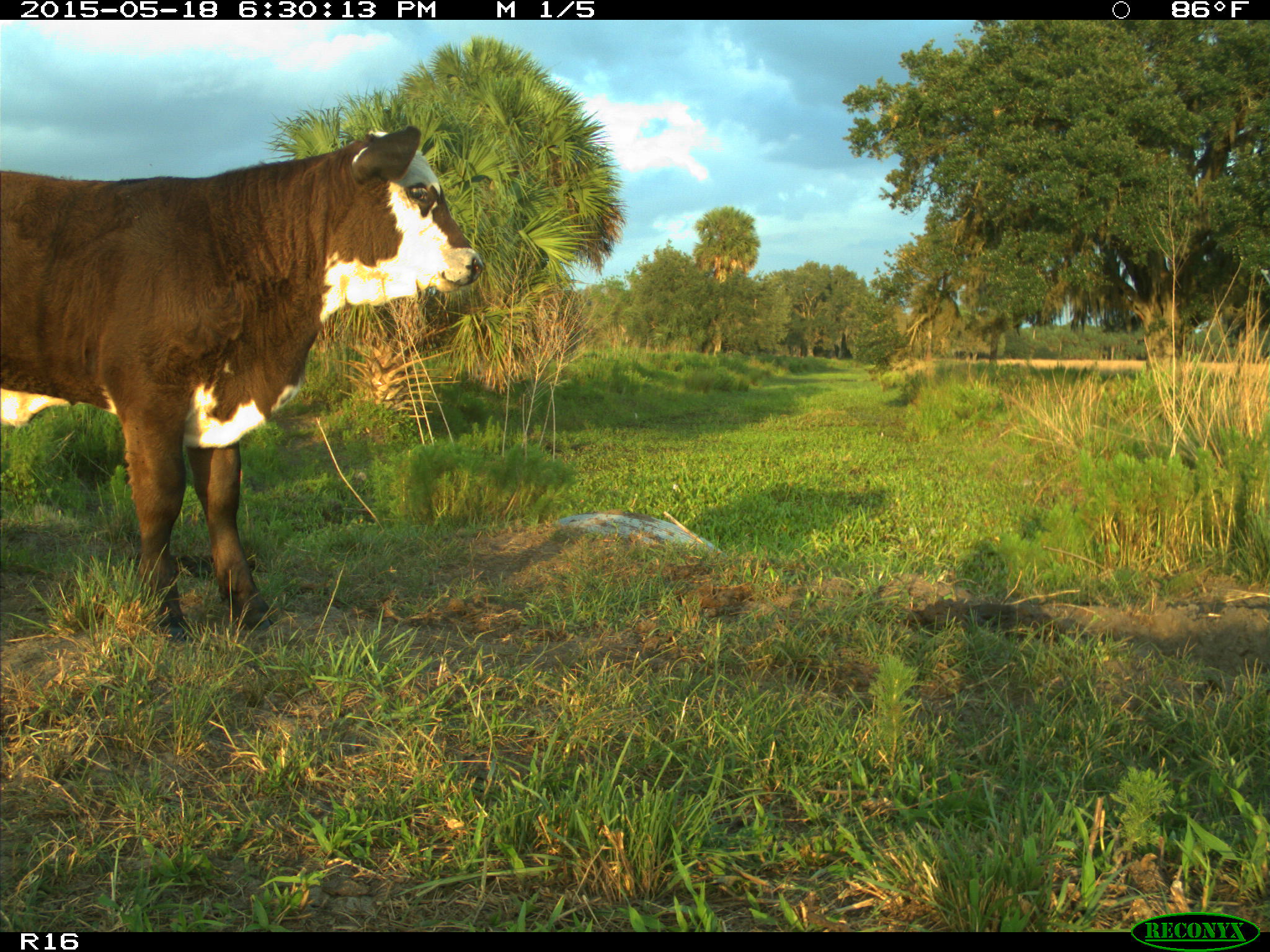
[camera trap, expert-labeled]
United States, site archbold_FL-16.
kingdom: Animalia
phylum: Chordata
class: Mammalia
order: Artiodactyla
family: Bovidae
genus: Bos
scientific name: Bos taurus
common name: domestic cow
Bos taurus (domestic cow).